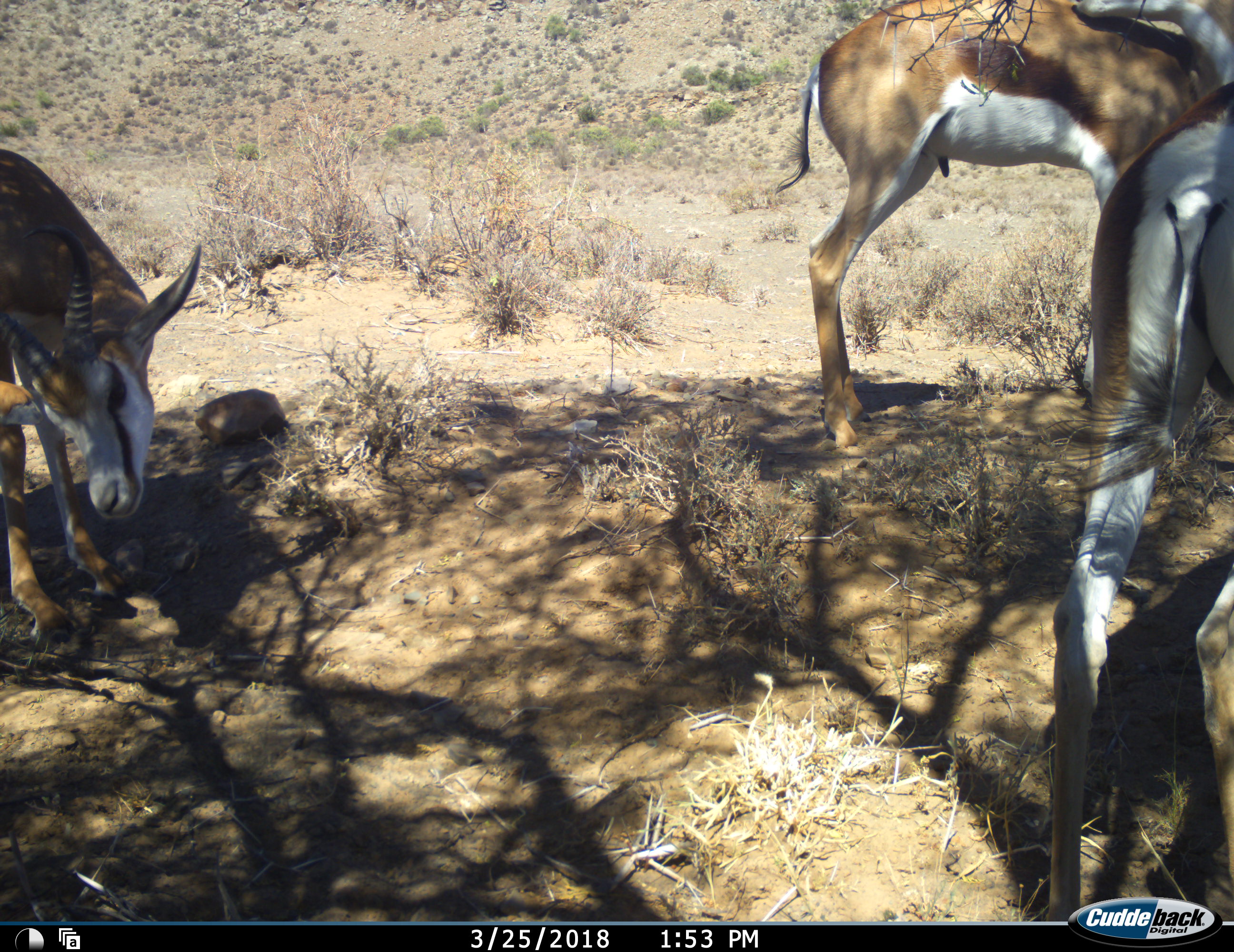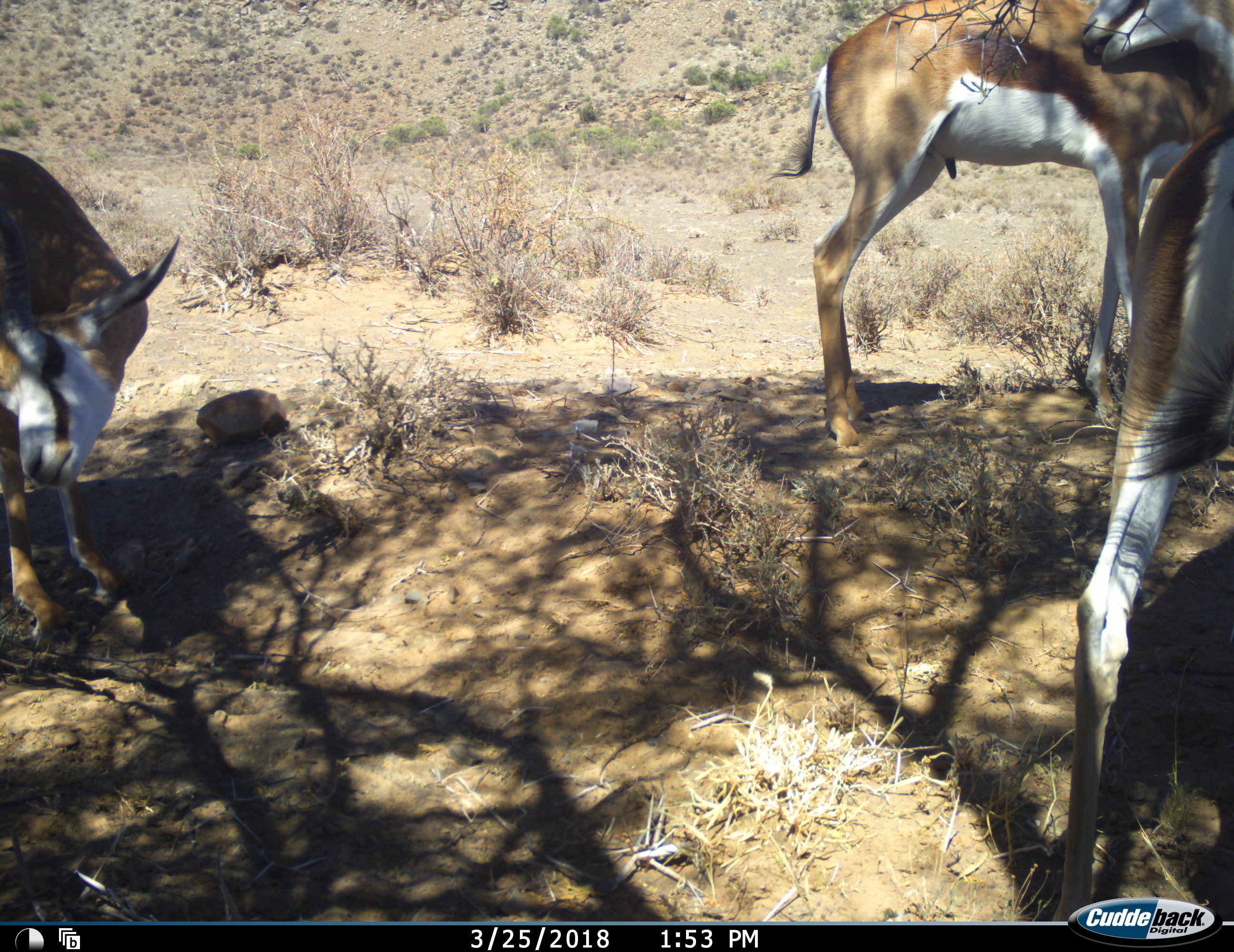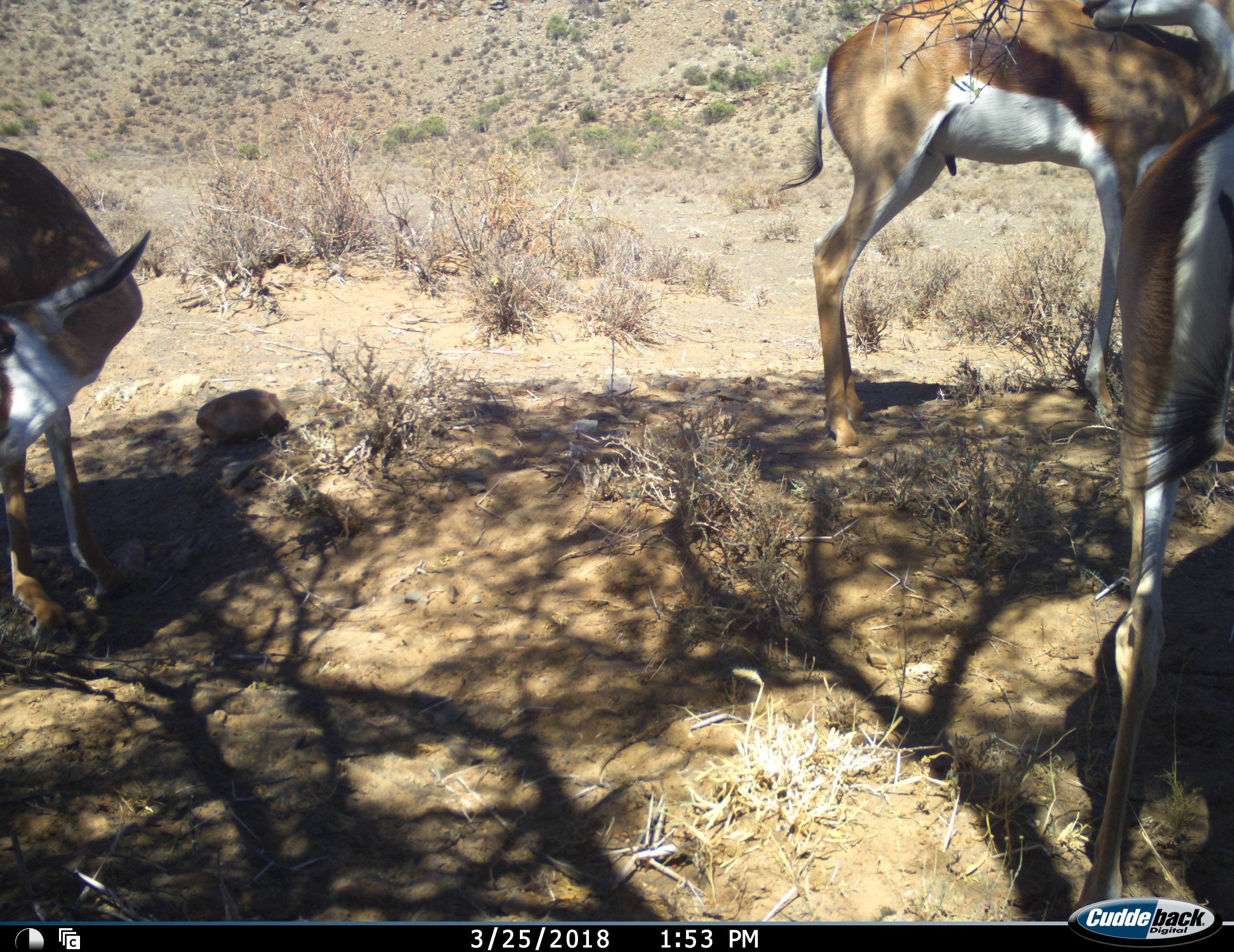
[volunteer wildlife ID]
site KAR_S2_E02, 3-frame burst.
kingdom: Animalia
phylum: Chordata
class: Mammalia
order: Artiodactyla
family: Bovidae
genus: Antidorcas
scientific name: Antidorcas marsupialis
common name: springbok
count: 3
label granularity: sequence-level